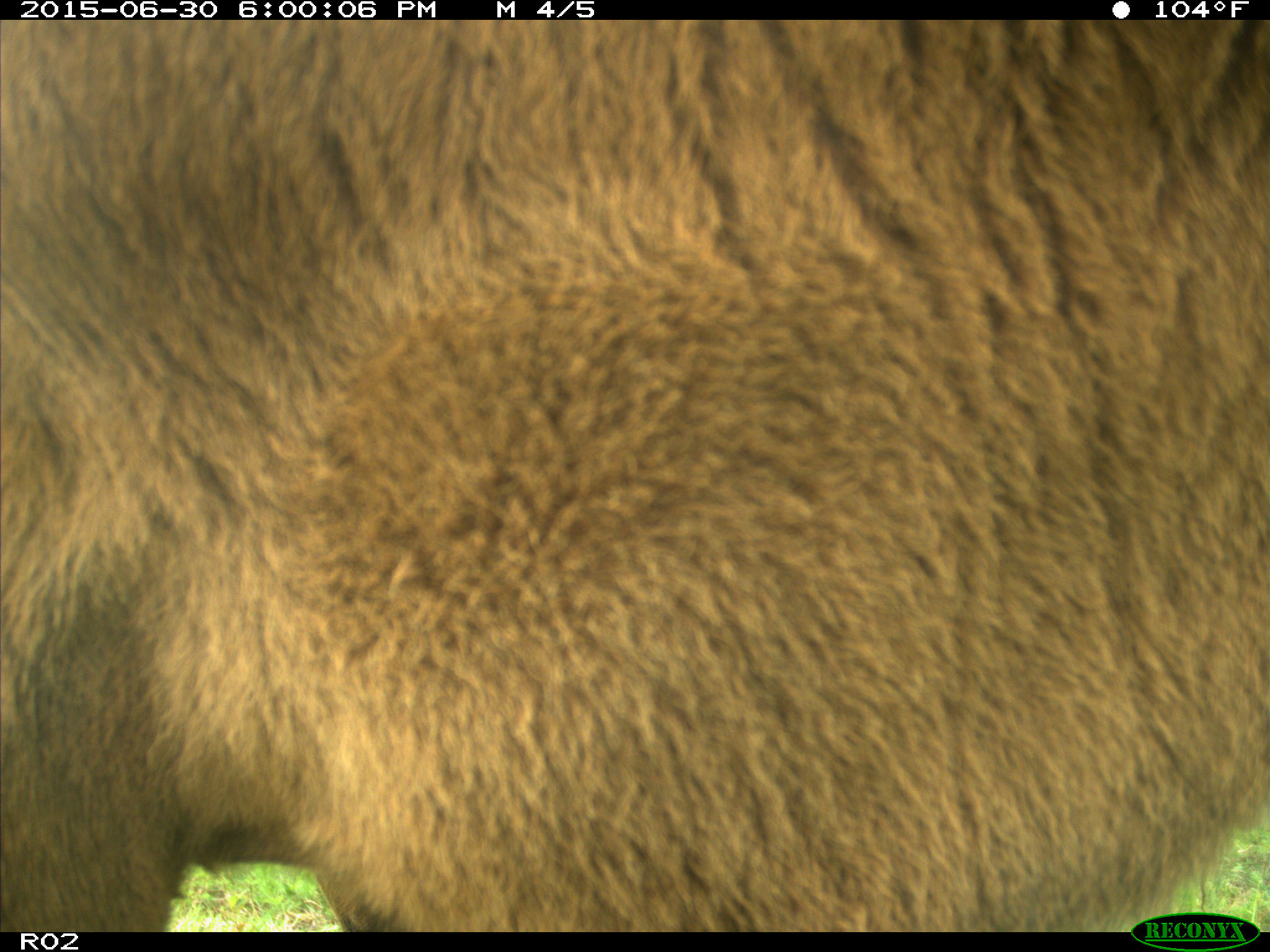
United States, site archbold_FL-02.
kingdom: Animalia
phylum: Chordata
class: Mammalia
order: Artiodactyla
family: Bovidae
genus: Bos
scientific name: Bos taurus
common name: domestic cow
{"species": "Bos taurus (domestic cow)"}